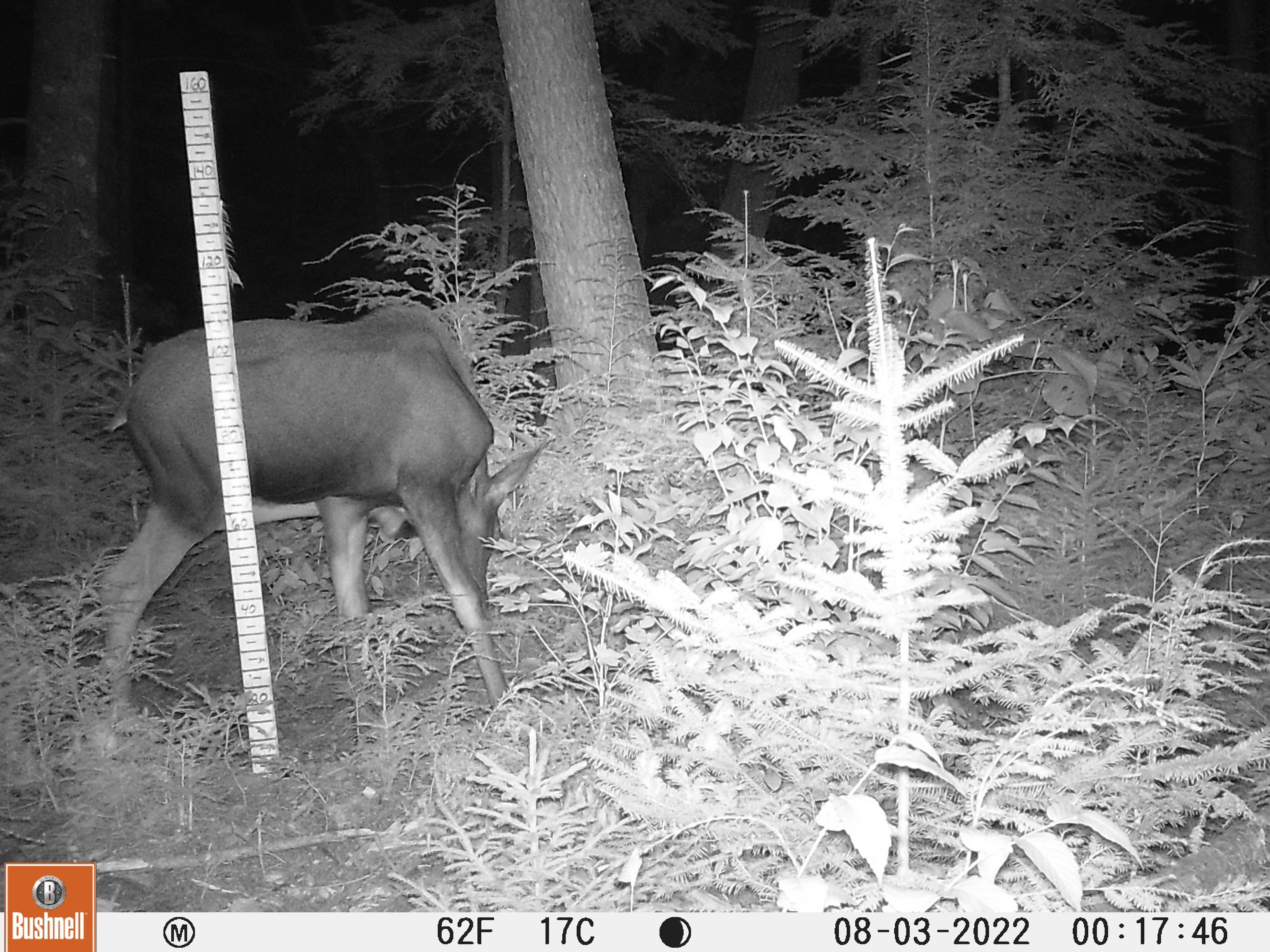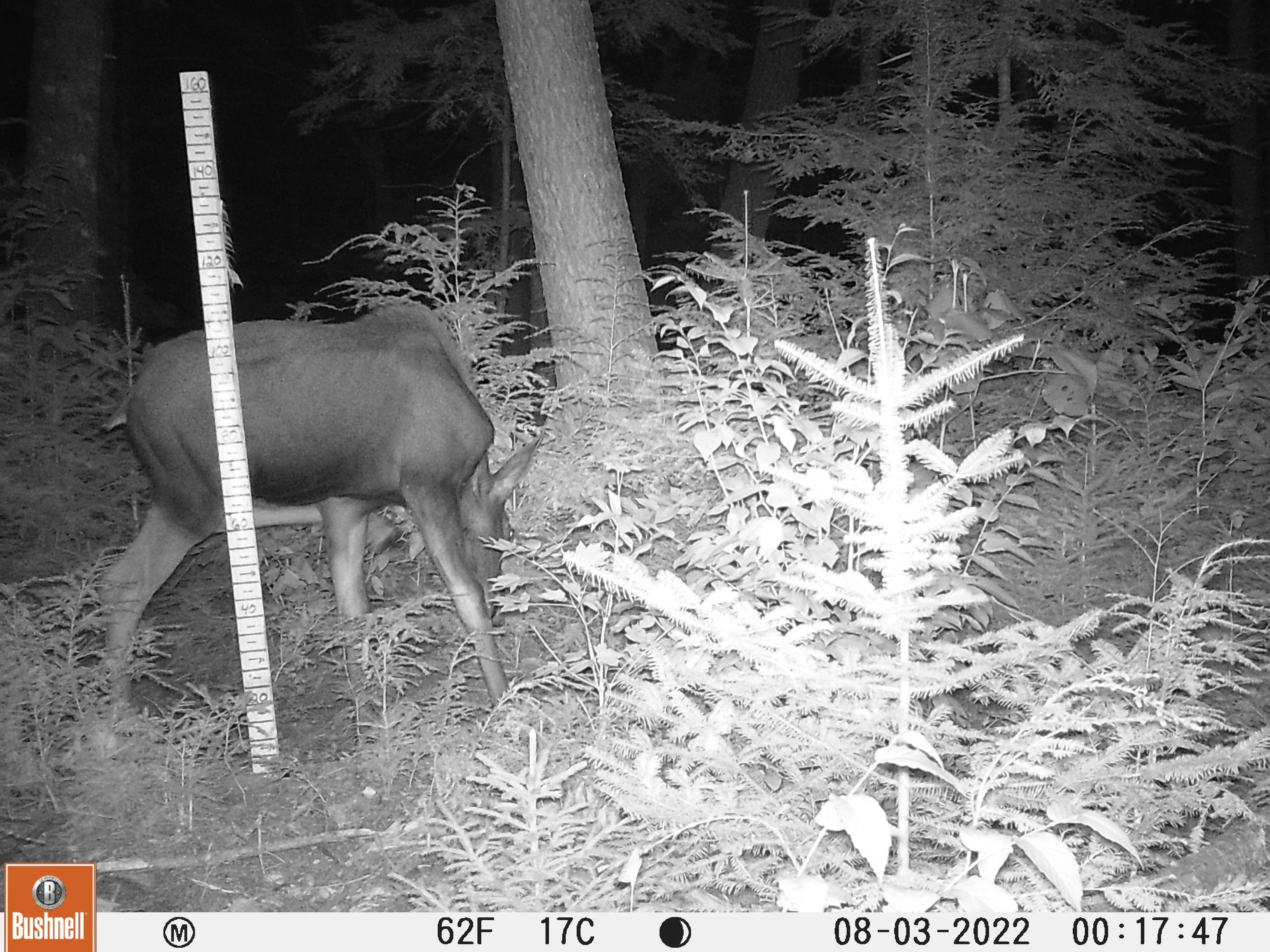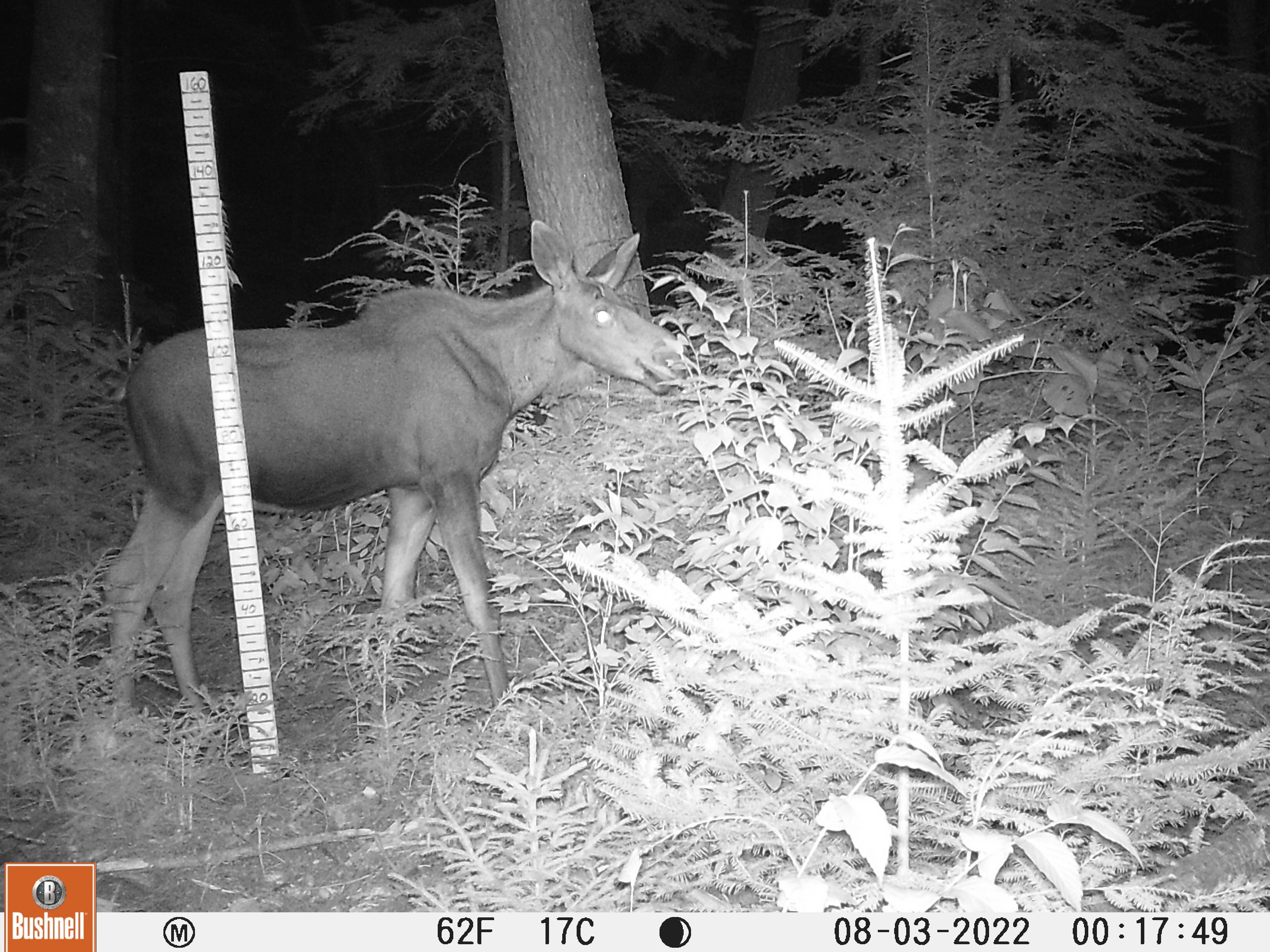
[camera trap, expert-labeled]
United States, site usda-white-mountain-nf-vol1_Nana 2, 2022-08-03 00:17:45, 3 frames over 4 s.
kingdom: Animalia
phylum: Chordata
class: Mammalia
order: Artiodactyla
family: Cervidae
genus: Alces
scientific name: Alces alces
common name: moose